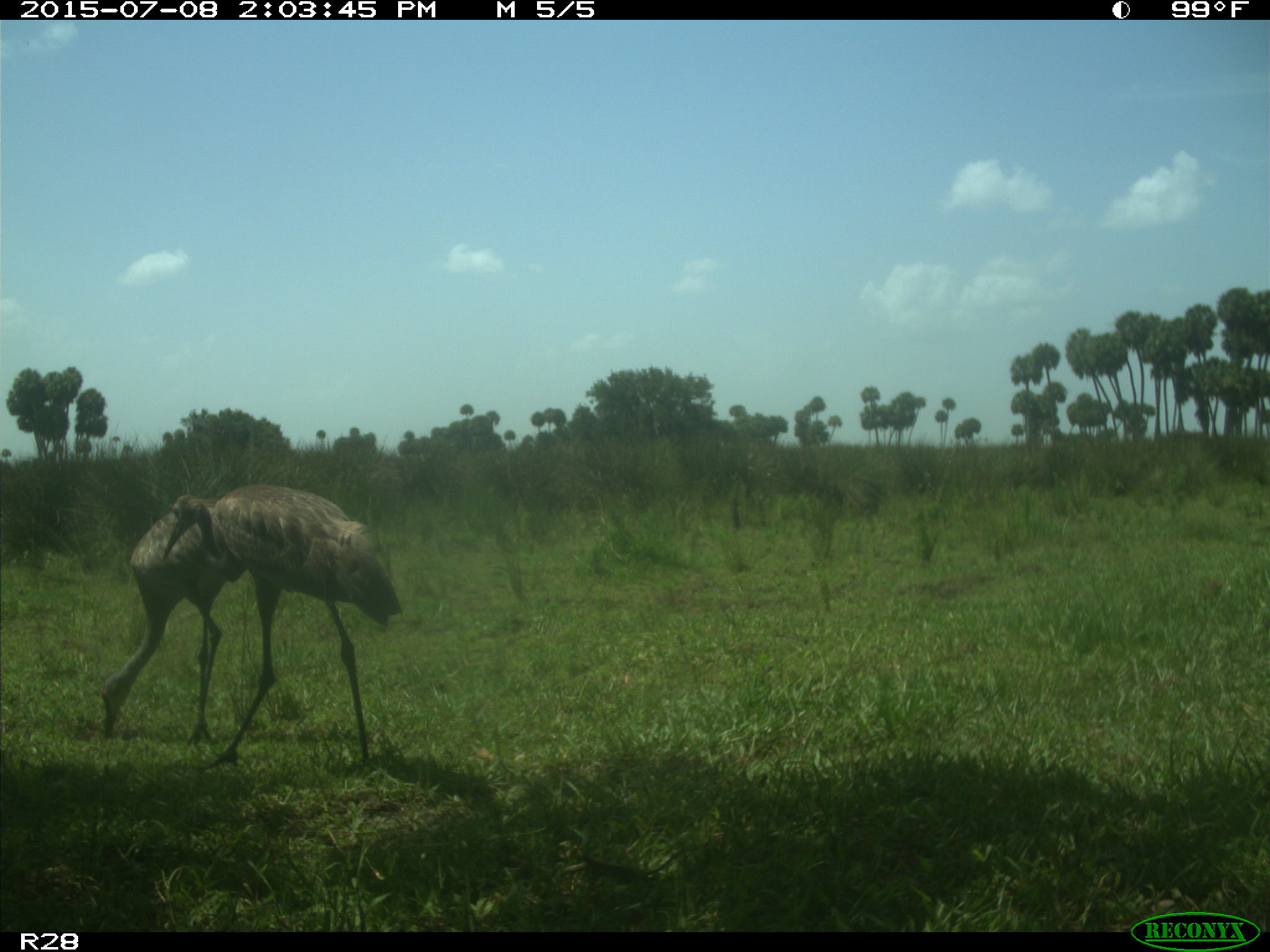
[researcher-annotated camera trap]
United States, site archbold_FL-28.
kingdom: Animalia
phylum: Chordata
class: Aves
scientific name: Aves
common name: birds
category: unidentified bird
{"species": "unidentified bird (birds) (Aves)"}